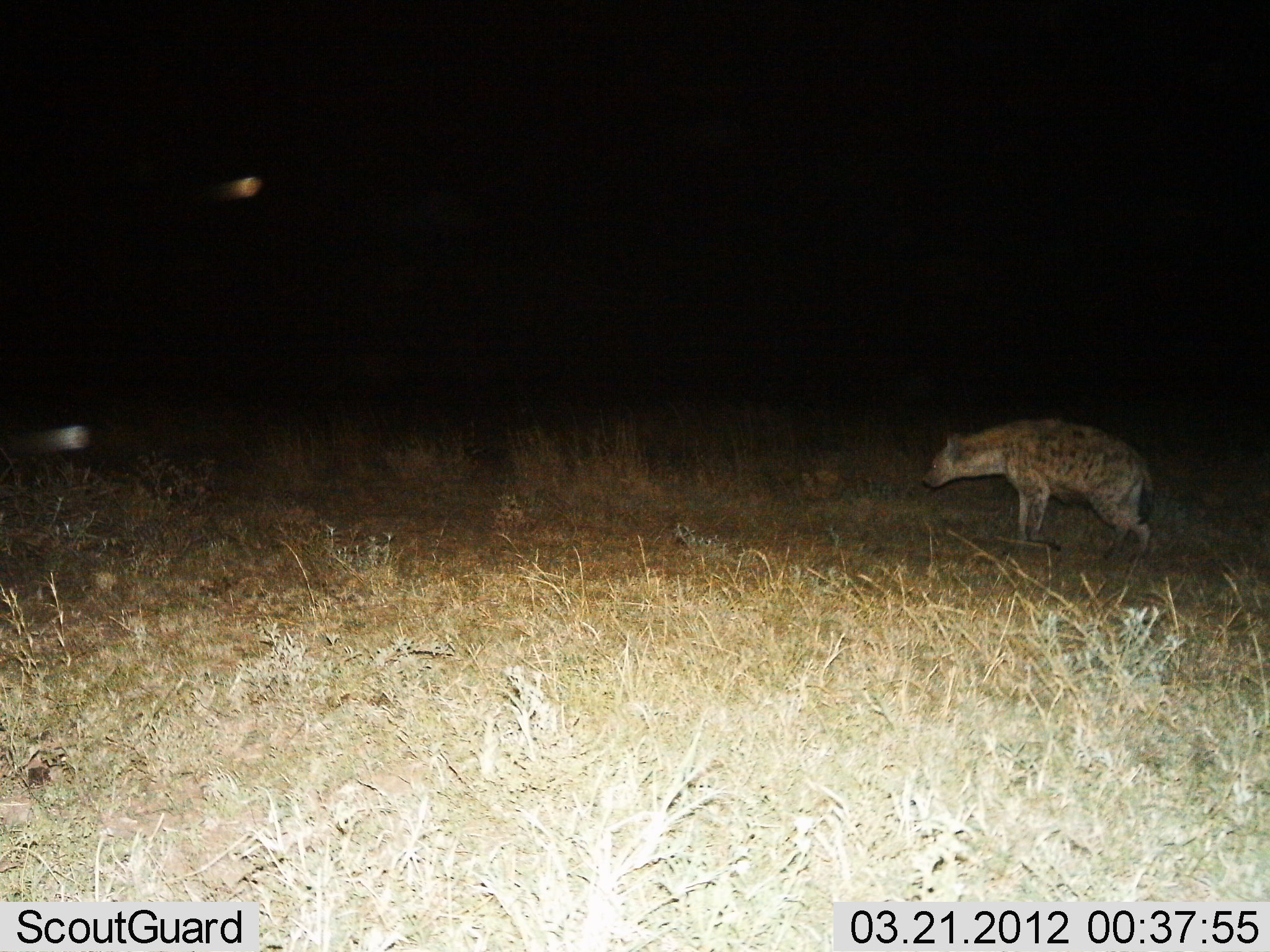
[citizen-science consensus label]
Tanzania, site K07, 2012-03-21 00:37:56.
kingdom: Animalia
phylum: Chordata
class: Mammalia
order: Carnivora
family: Hyaenidae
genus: Crocuta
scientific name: Crocuta crocuta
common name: spotted hyena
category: hyenaspotted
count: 1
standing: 75%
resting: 0%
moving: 25%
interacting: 0%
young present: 0%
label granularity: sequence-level